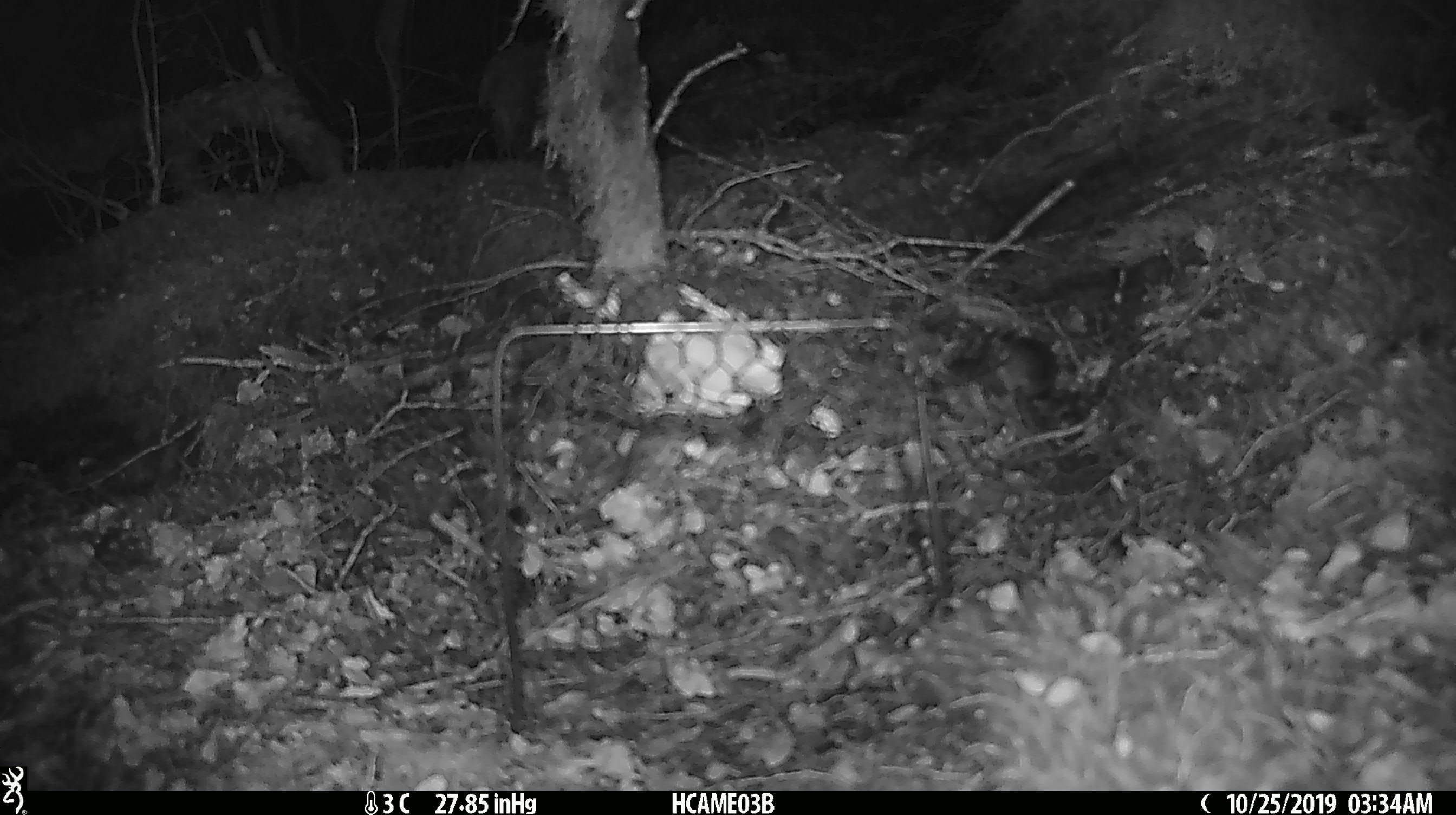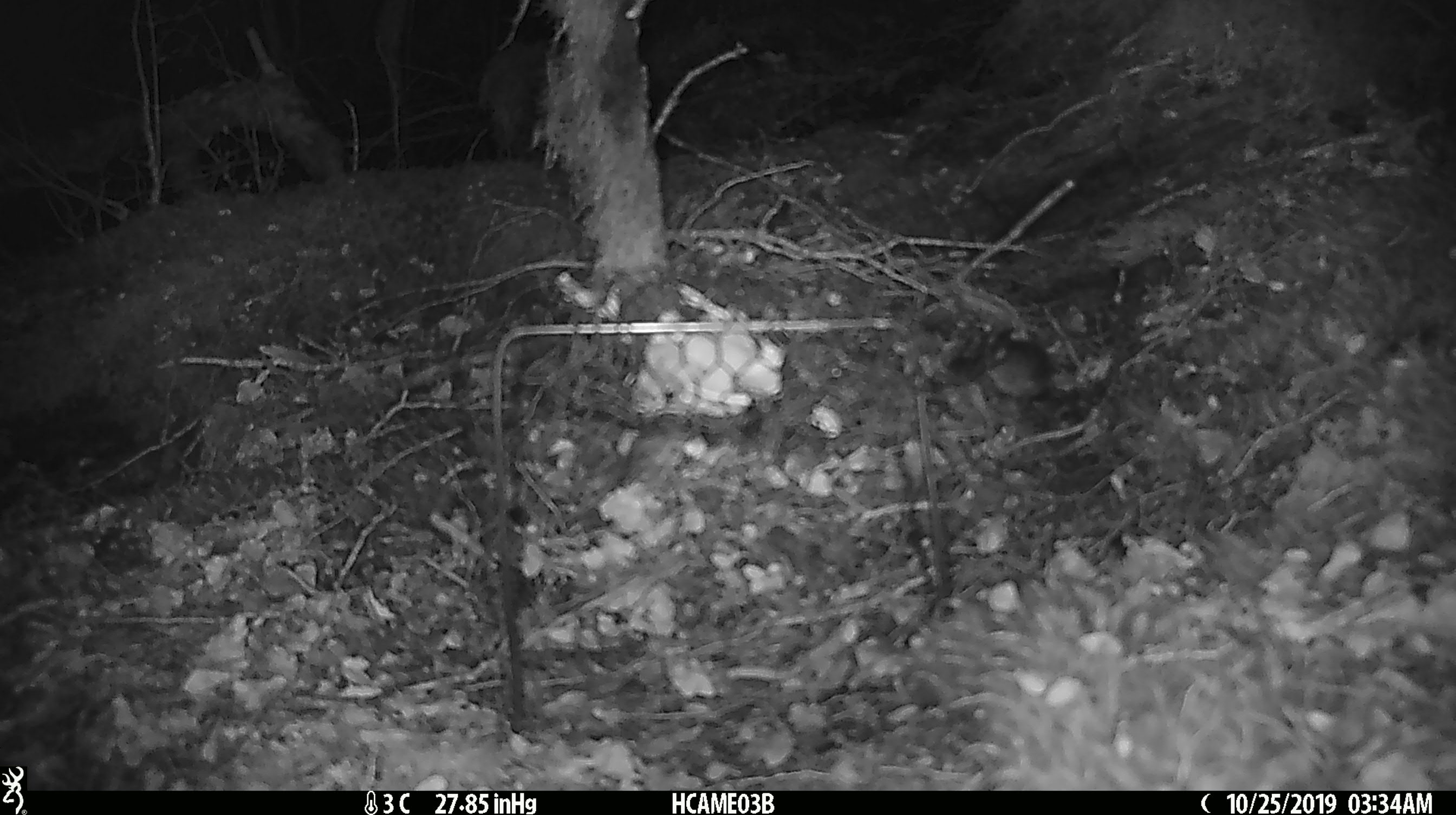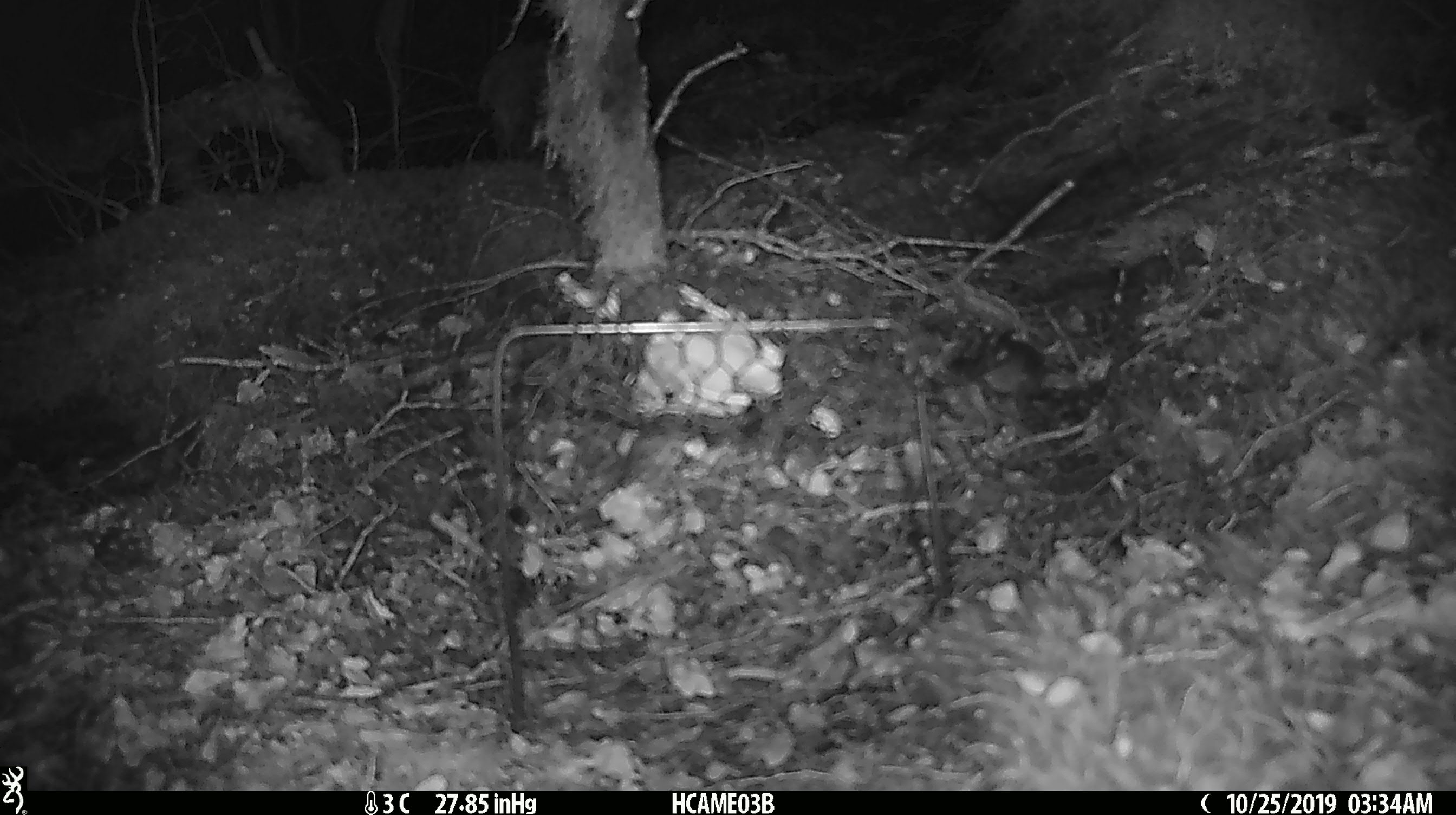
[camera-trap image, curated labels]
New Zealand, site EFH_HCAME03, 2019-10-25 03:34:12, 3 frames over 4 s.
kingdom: Animalia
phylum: Chordata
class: Mammalia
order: Rodentia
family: Muridae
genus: Mus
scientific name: Mus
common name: mouse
Mouse (Mus).